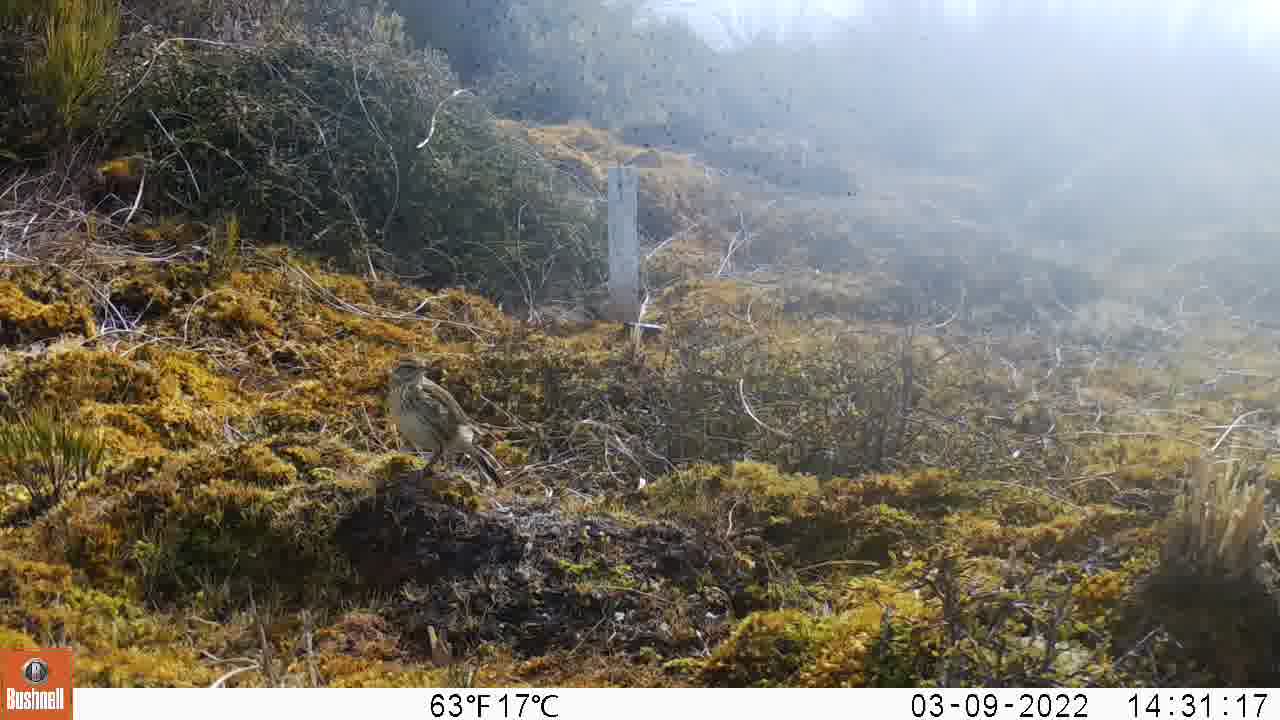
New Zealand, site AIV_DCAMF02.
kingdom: Animalia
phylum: Chordata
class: Aves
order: Passeriformes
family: Motacillidae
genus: Anthus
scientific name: Anthus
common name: pipit